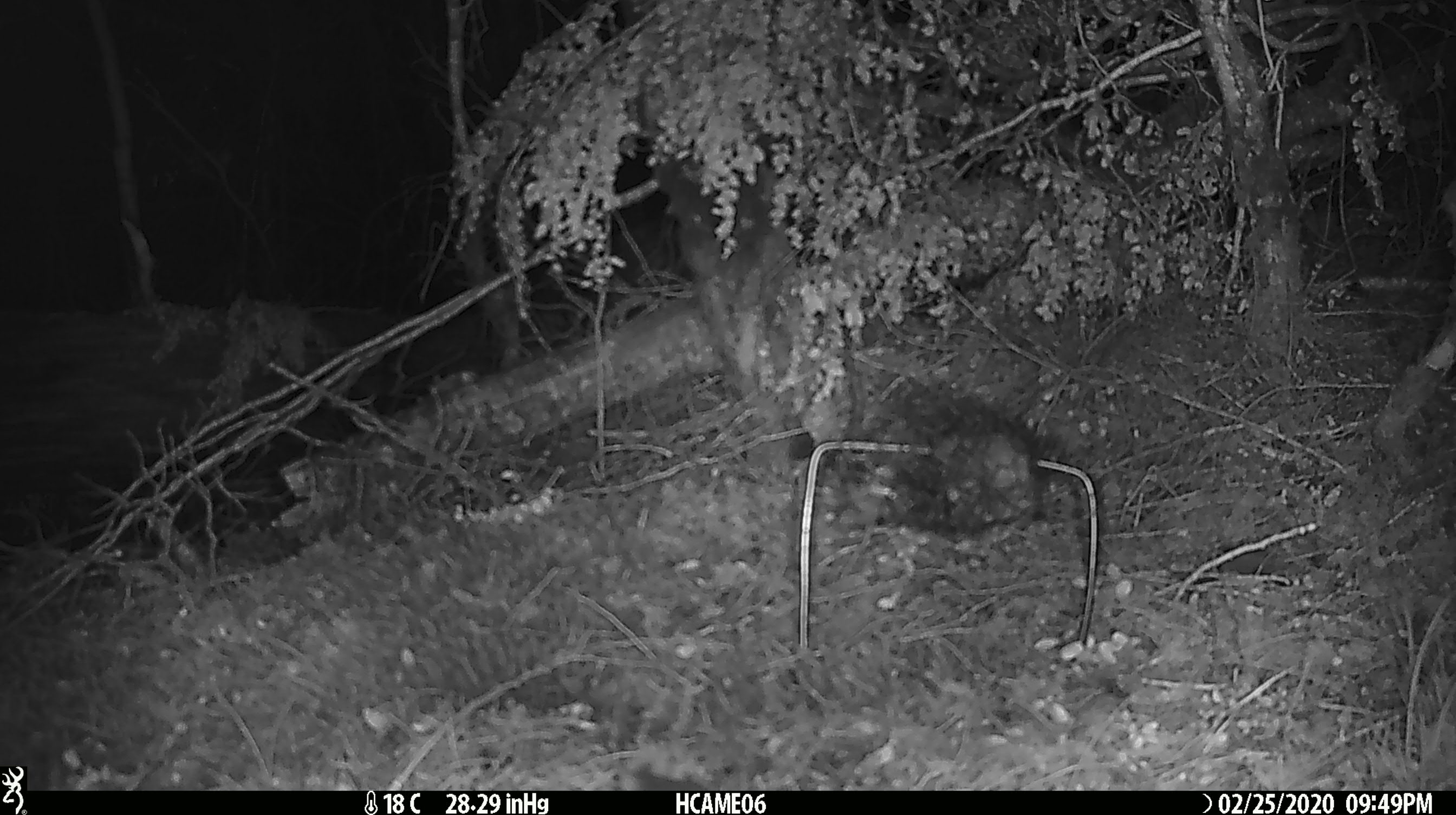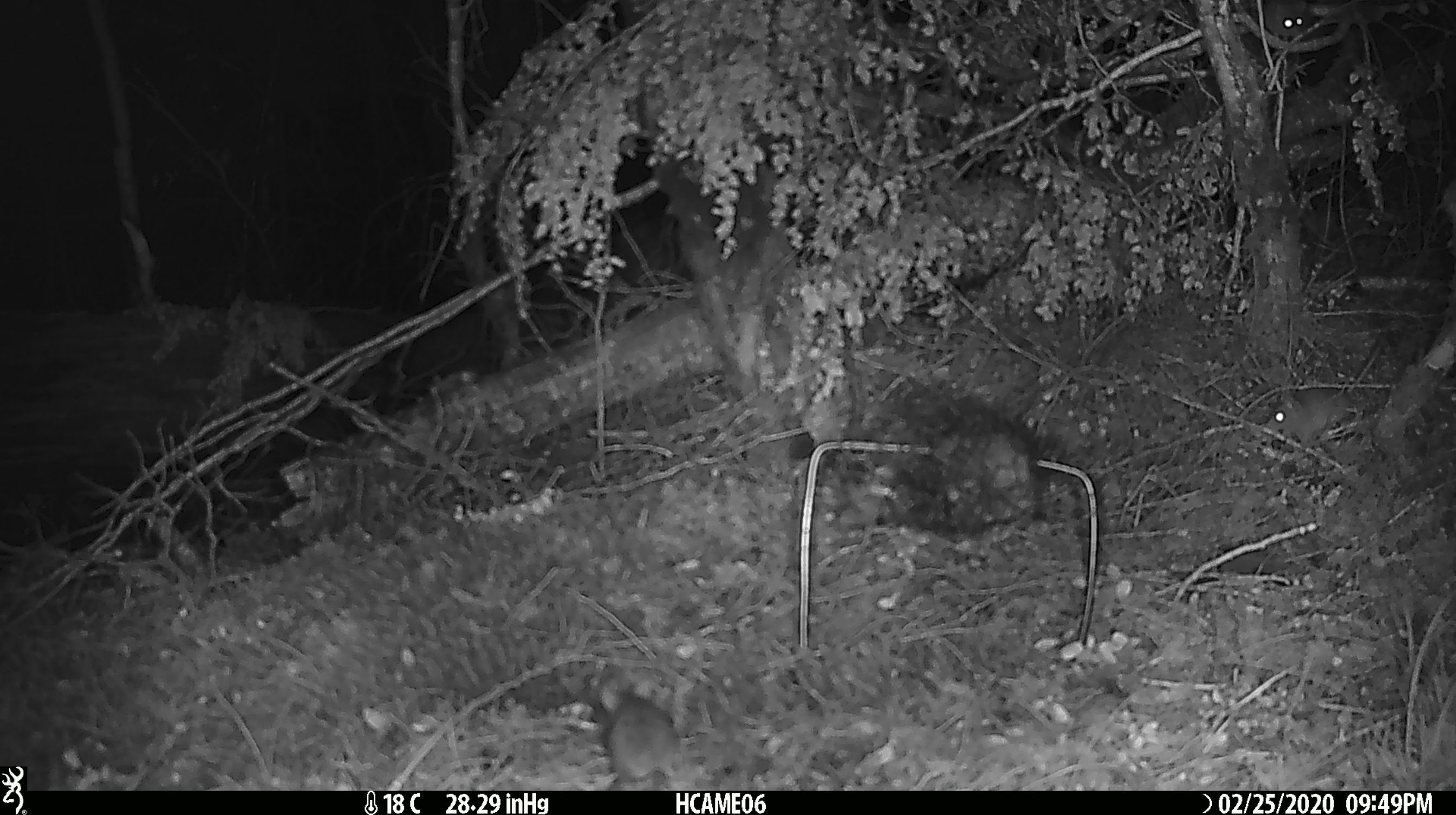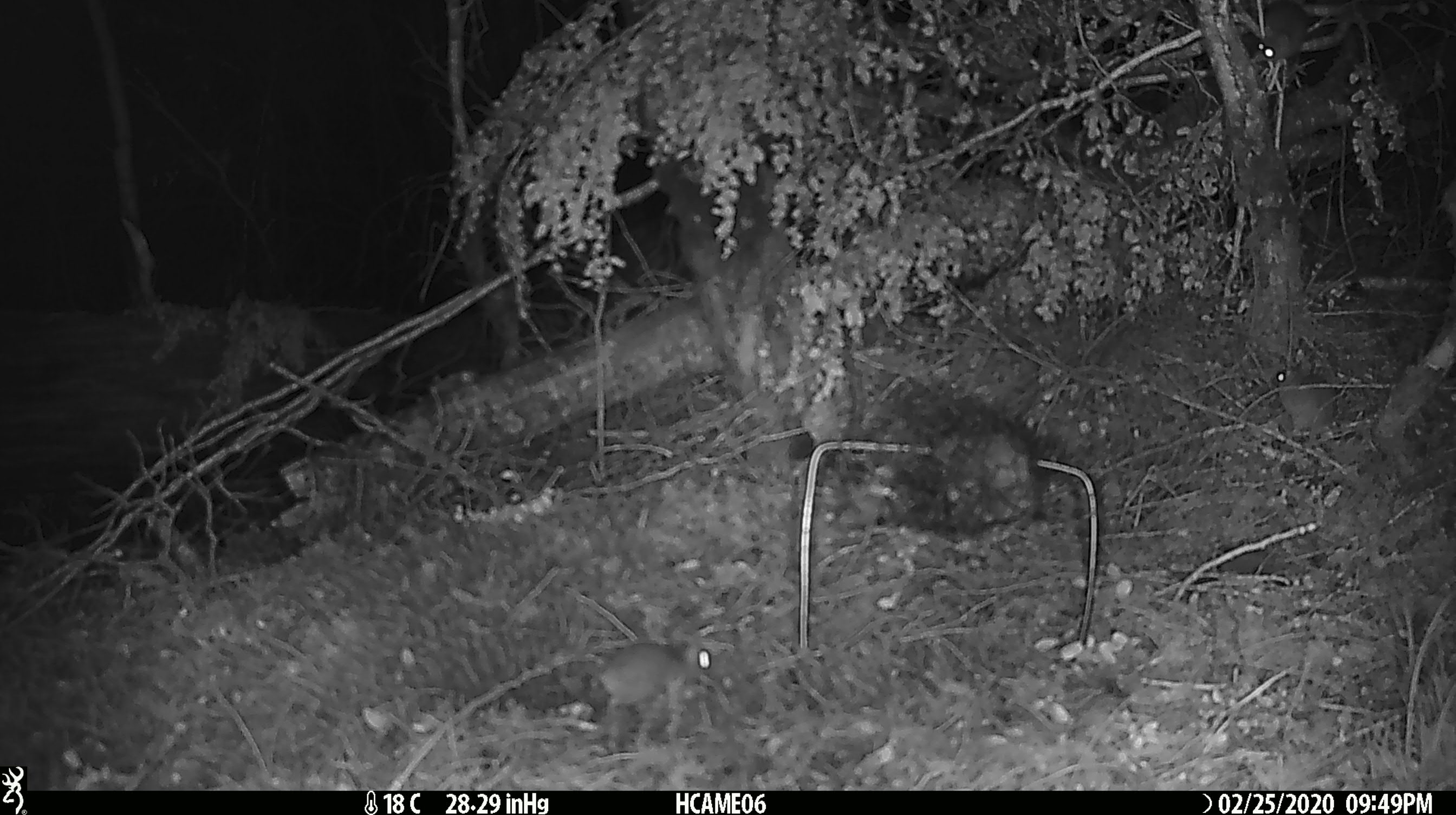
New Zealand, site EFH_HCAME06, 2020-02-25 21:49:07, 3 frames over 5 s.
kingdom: Animalia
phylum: Chordata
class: Mammalia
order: Rodentia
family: Muridae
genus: Mus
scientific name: Mus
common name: mouse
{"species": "mouse (Mus)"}